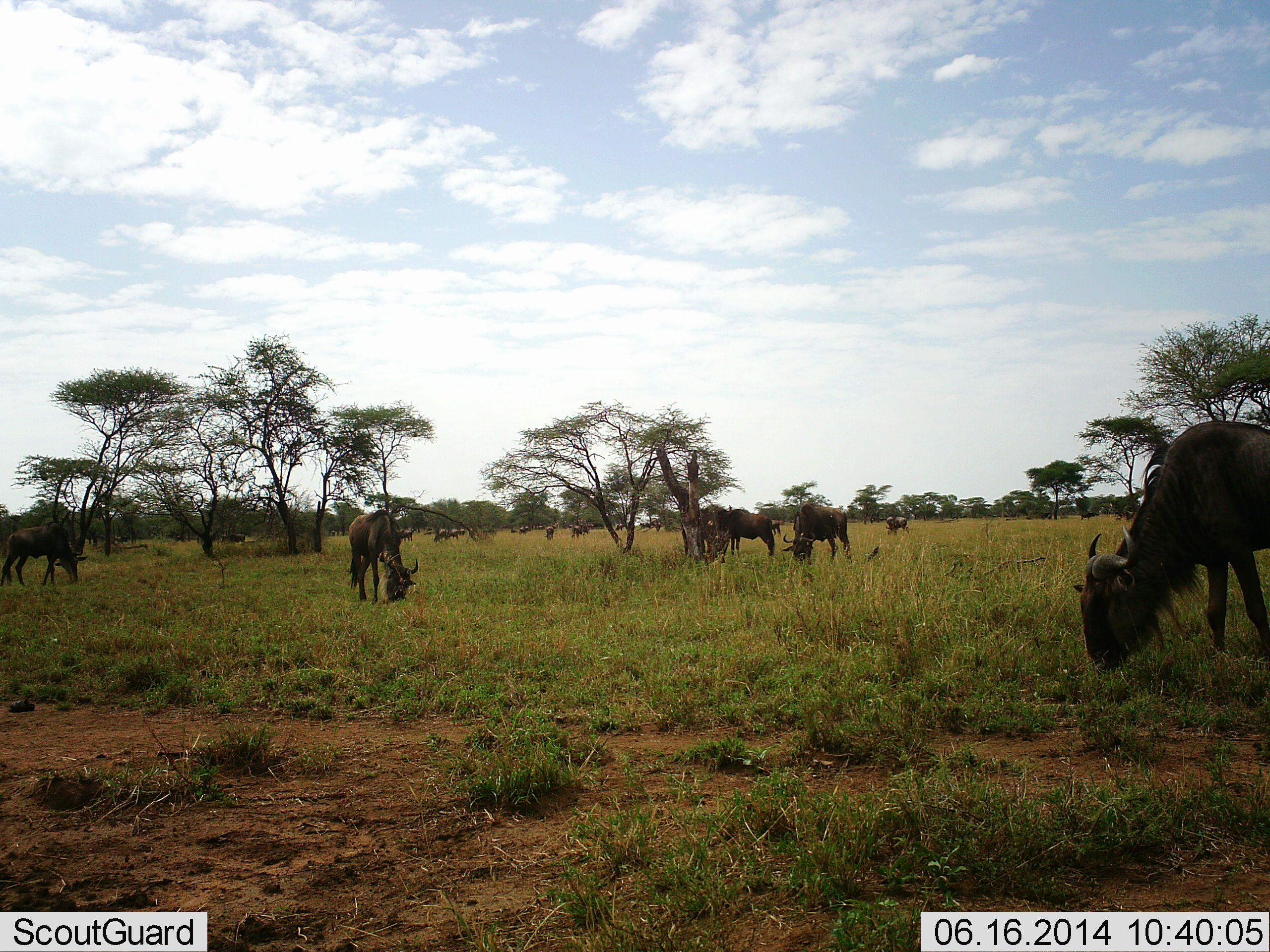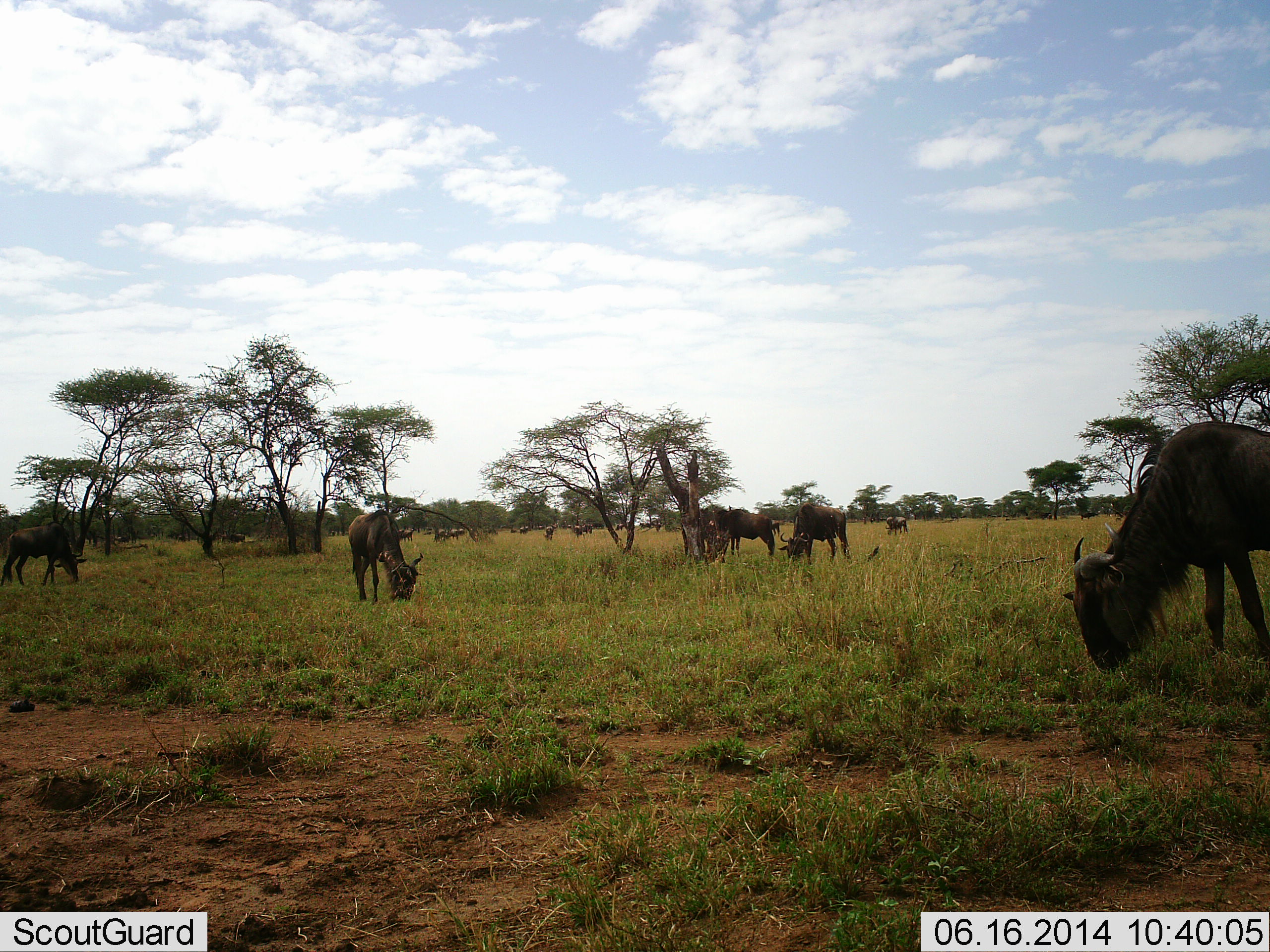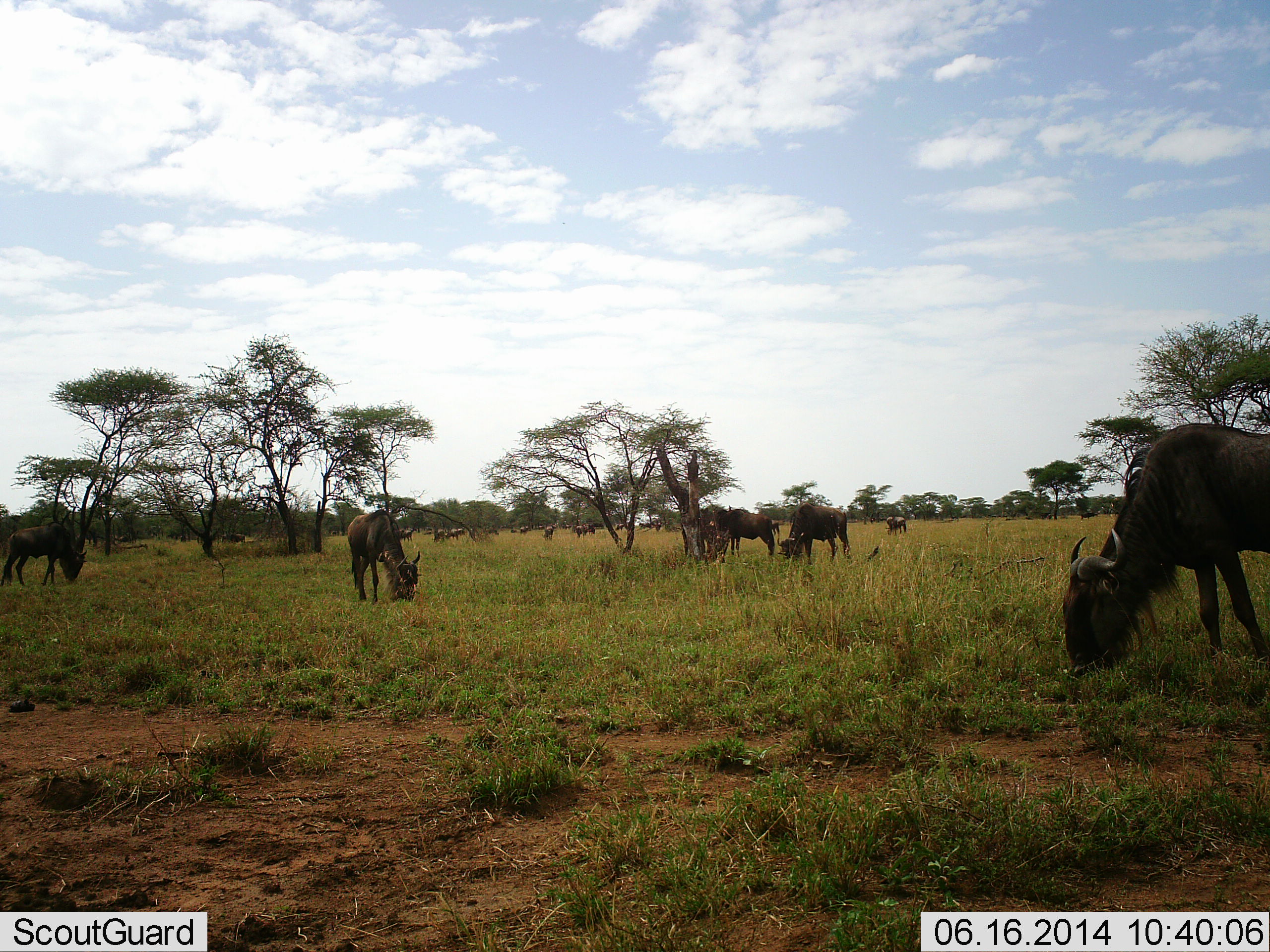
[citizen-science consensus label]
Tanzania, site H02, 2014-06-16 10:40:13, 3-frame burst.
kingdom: Animalia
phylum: Chordata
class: Mammalia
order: Artiodactyla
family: Bovidae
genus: Connochaetes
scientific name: Connochaetes taurinus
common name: blue wildebeest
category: wildebeest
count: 11-50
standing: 20%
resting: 0%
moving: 0%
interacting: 0%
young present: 0%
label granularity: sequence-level